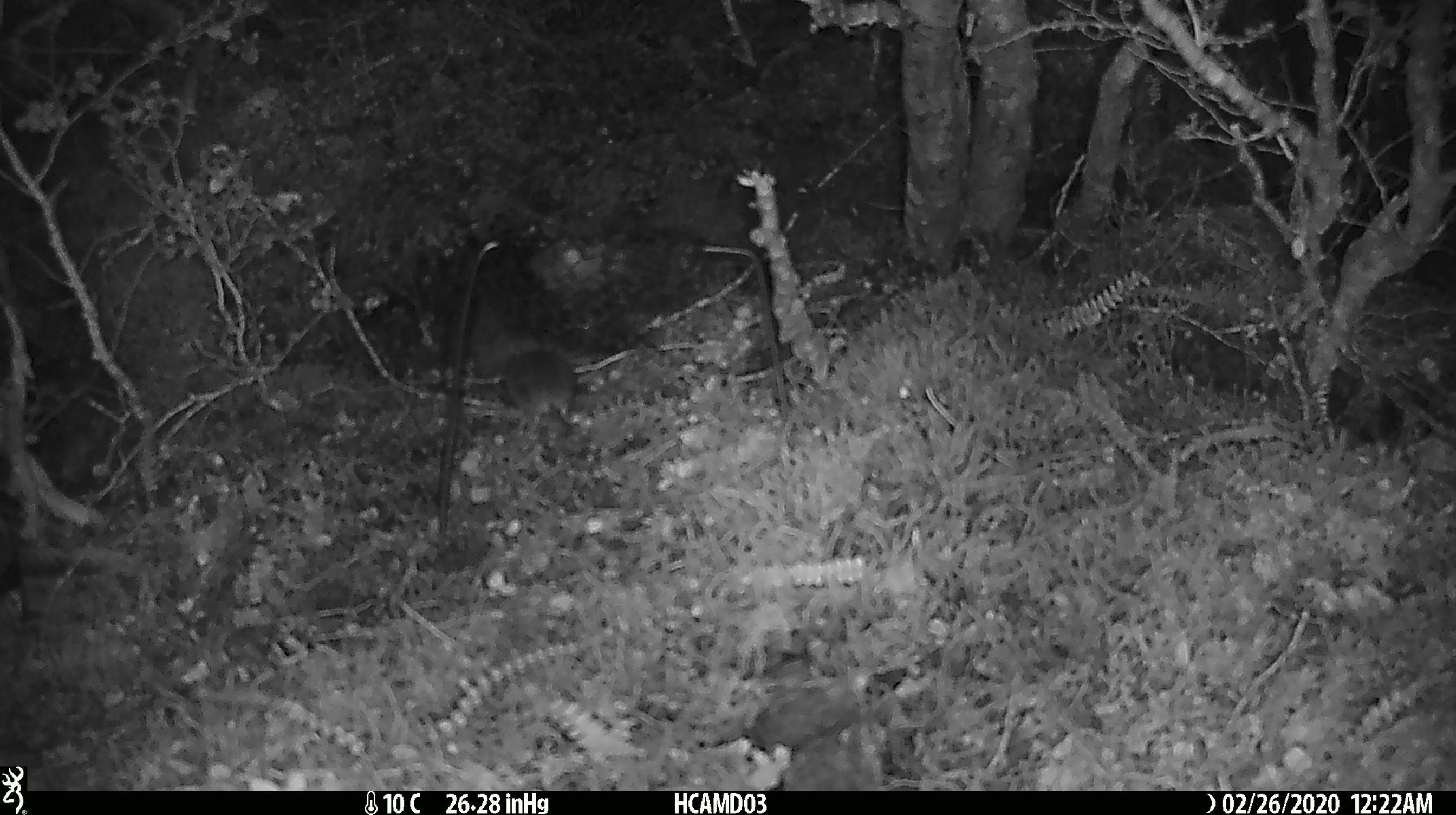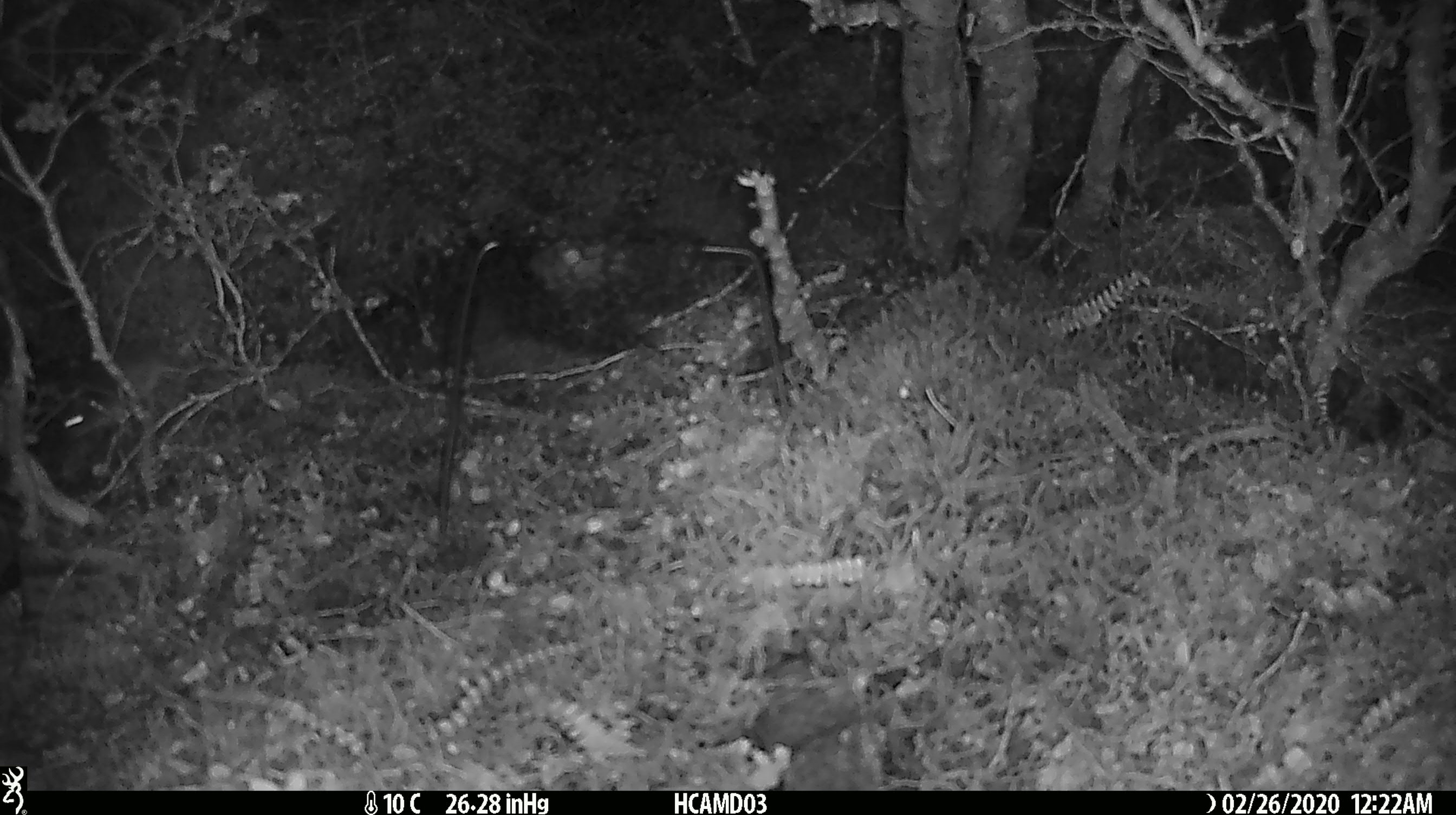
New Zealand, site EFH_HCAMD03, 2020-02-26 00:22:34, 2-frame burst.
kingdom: Animalia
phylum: Chordata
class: Mammalia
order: Rodentia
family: Muridae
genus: Mus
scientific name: Mus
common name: mouse